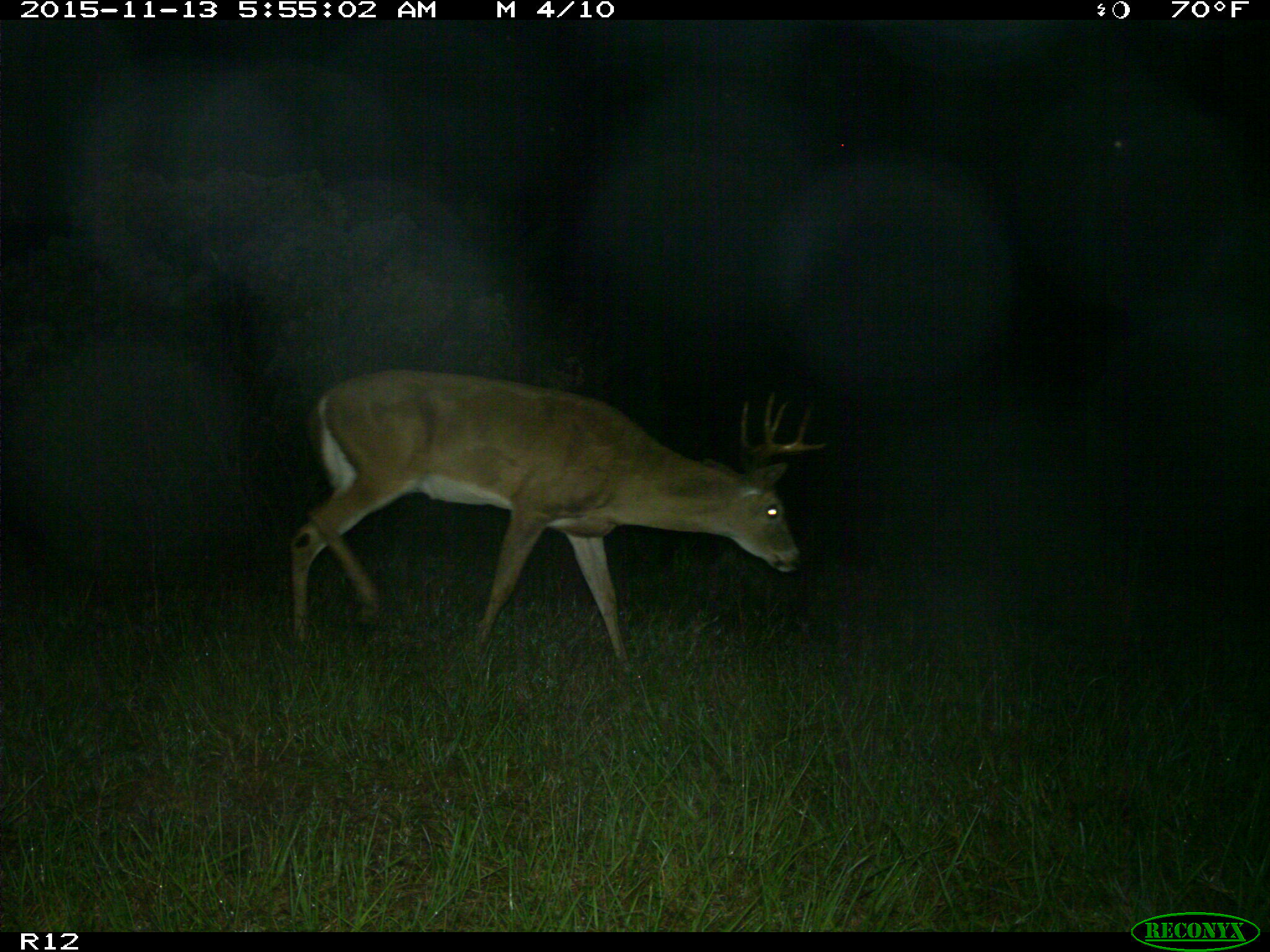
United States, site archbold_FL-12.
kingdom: Animalia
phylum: Chordata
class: Mammalia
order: Artiodactyla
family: Cervidae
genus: Odocoileus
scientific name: Odocoileus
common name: deer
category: unidentified deer